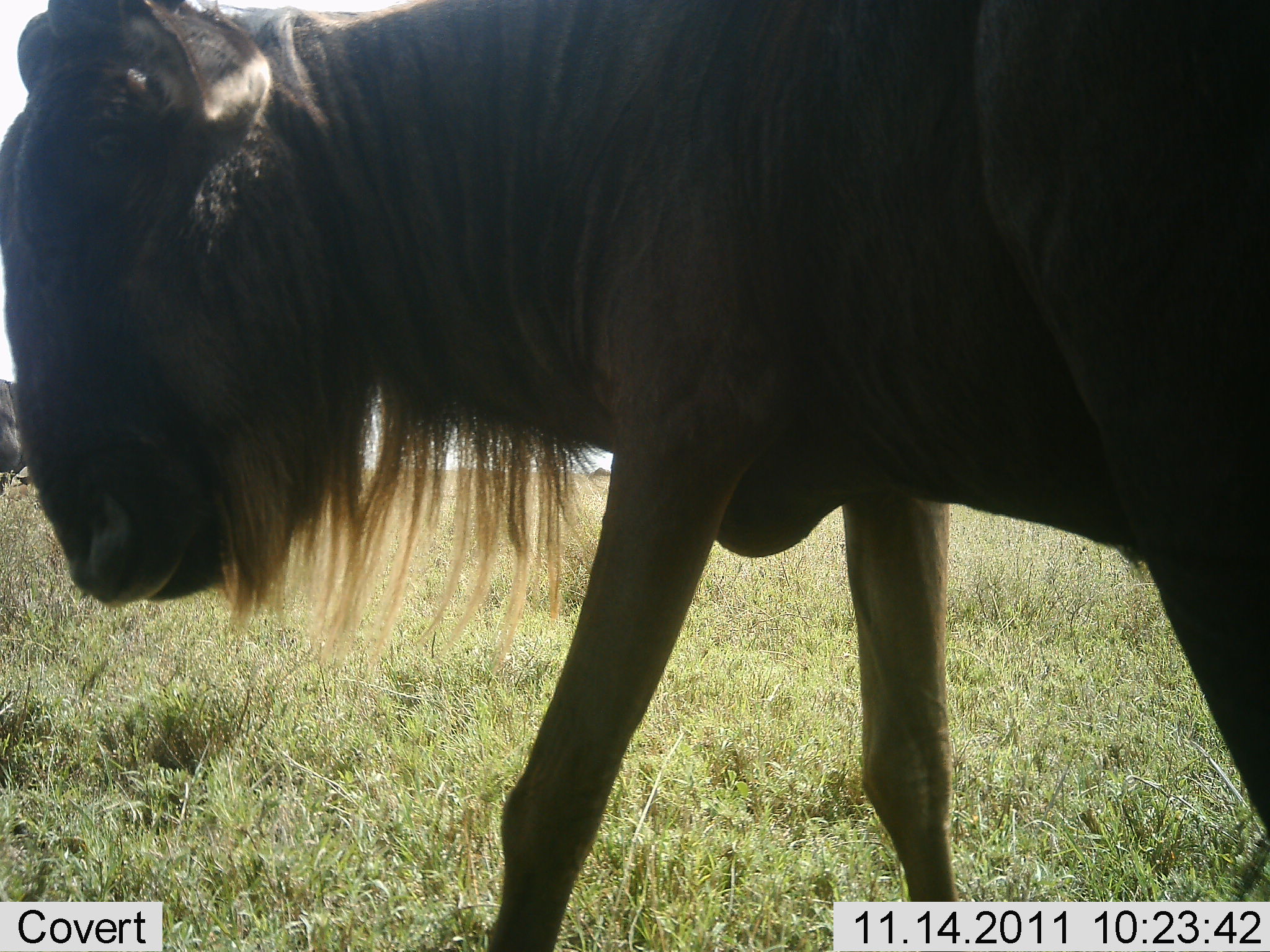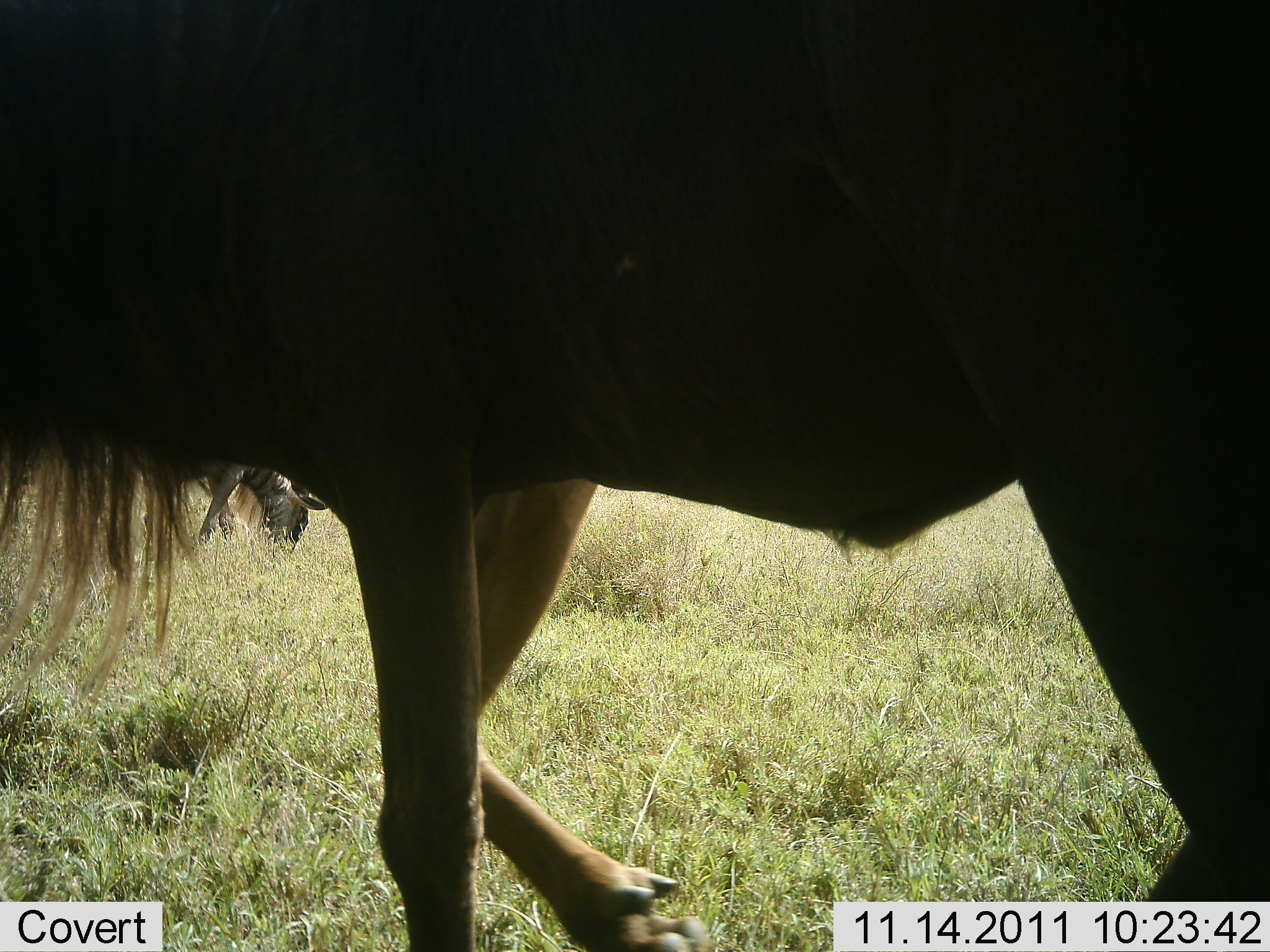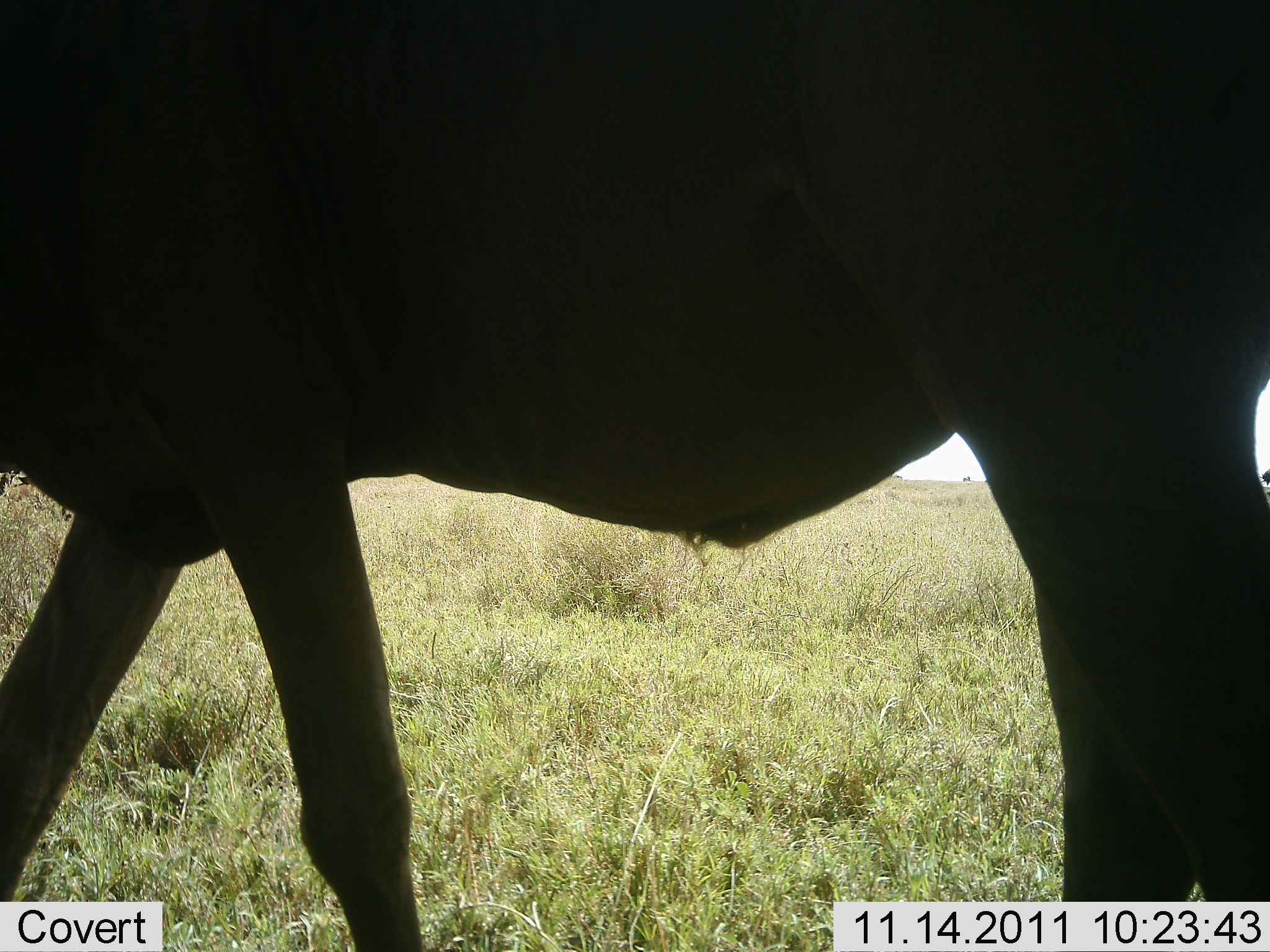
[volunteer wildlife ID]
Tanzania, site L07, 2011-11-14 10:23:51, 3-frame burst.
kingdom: Animalia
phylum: Chordata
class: Mammalia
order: Artiodactyla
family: Bovidae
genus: Connochaetes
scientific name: Connochaetes taurinus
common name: blue wildebeest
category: wildebeest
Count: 1.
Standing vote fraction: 12%.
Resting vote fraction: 0%.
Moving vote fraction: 94%.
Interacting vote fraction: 0%.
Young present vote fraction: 0%.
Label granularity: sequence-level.